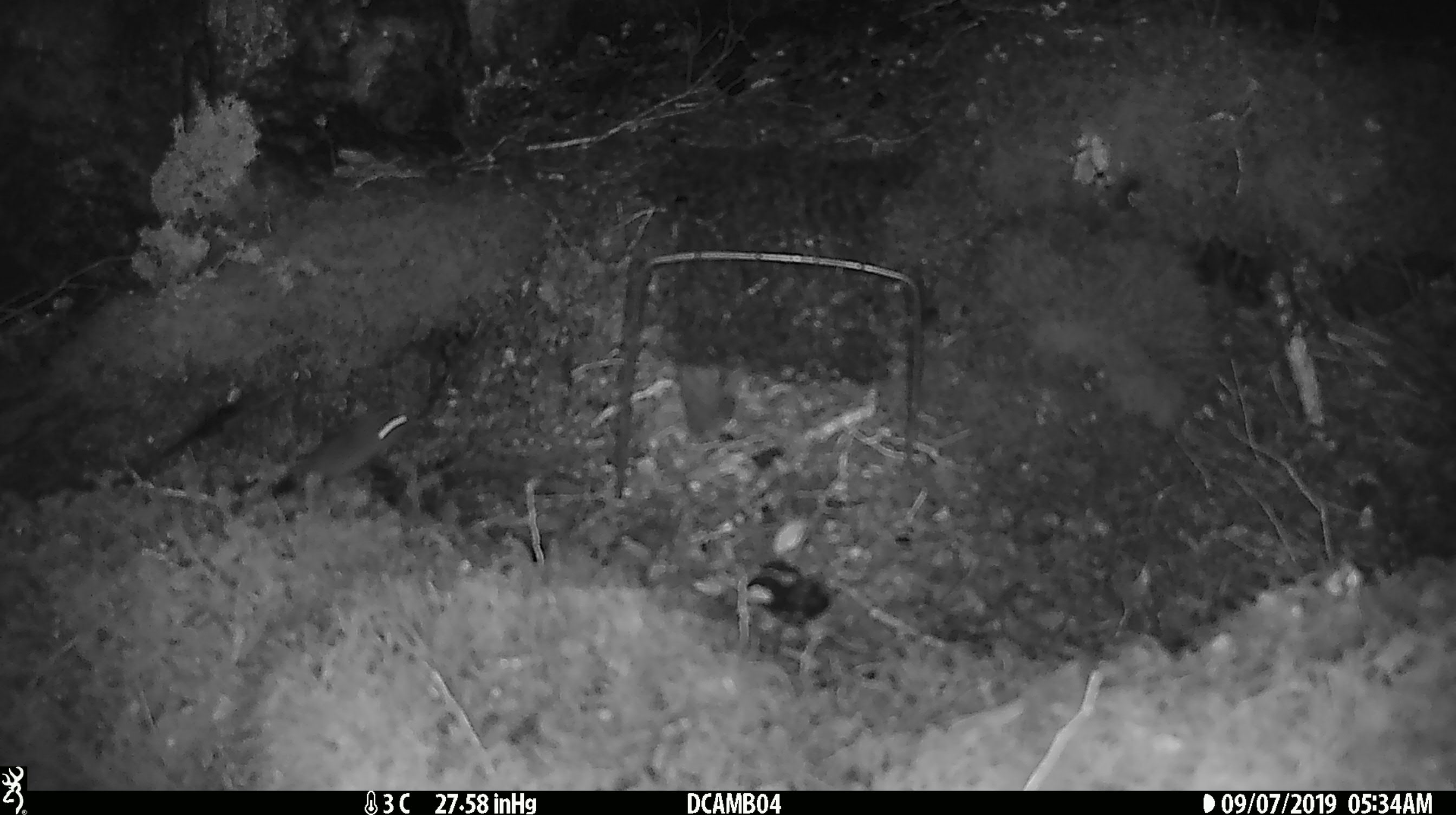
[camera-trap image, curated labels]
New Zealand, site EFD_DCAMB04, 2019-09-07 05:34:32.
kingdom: Animalia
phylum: Chordata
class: Mammalia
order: Rodentia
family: Muridae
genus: Mus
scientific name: Mus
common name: mouse